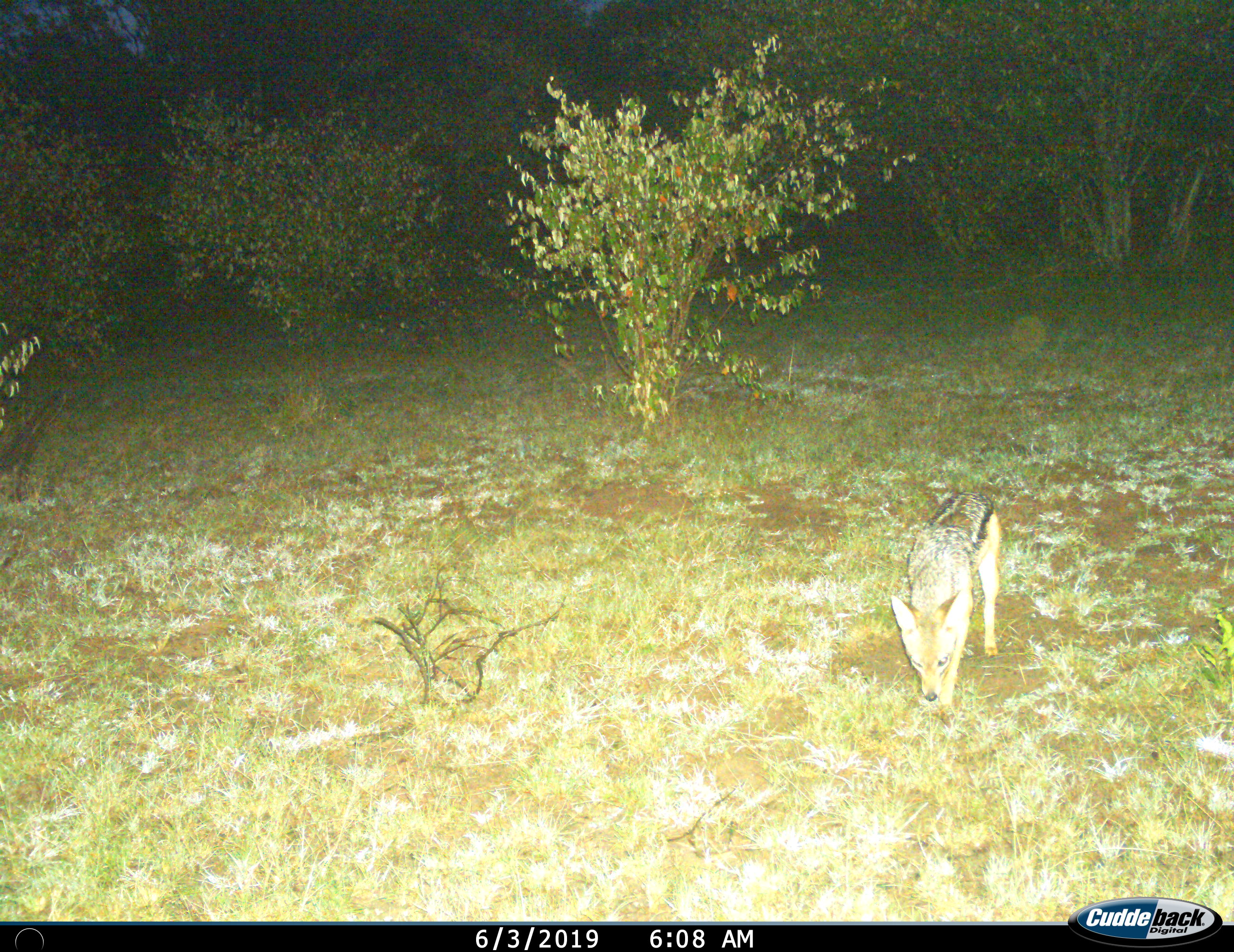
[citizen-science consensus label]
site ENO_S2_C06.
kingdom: Animalia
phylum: Chordata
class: Mammalia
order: Carnivora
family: Canidae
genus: Lupulella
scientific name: Lupulella mesomelas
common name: black-backed jackal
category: jackalblackbacked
Jackalblackbacked (black-backed jackal) (Lupulella mesomelas), count 1. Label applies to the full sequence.